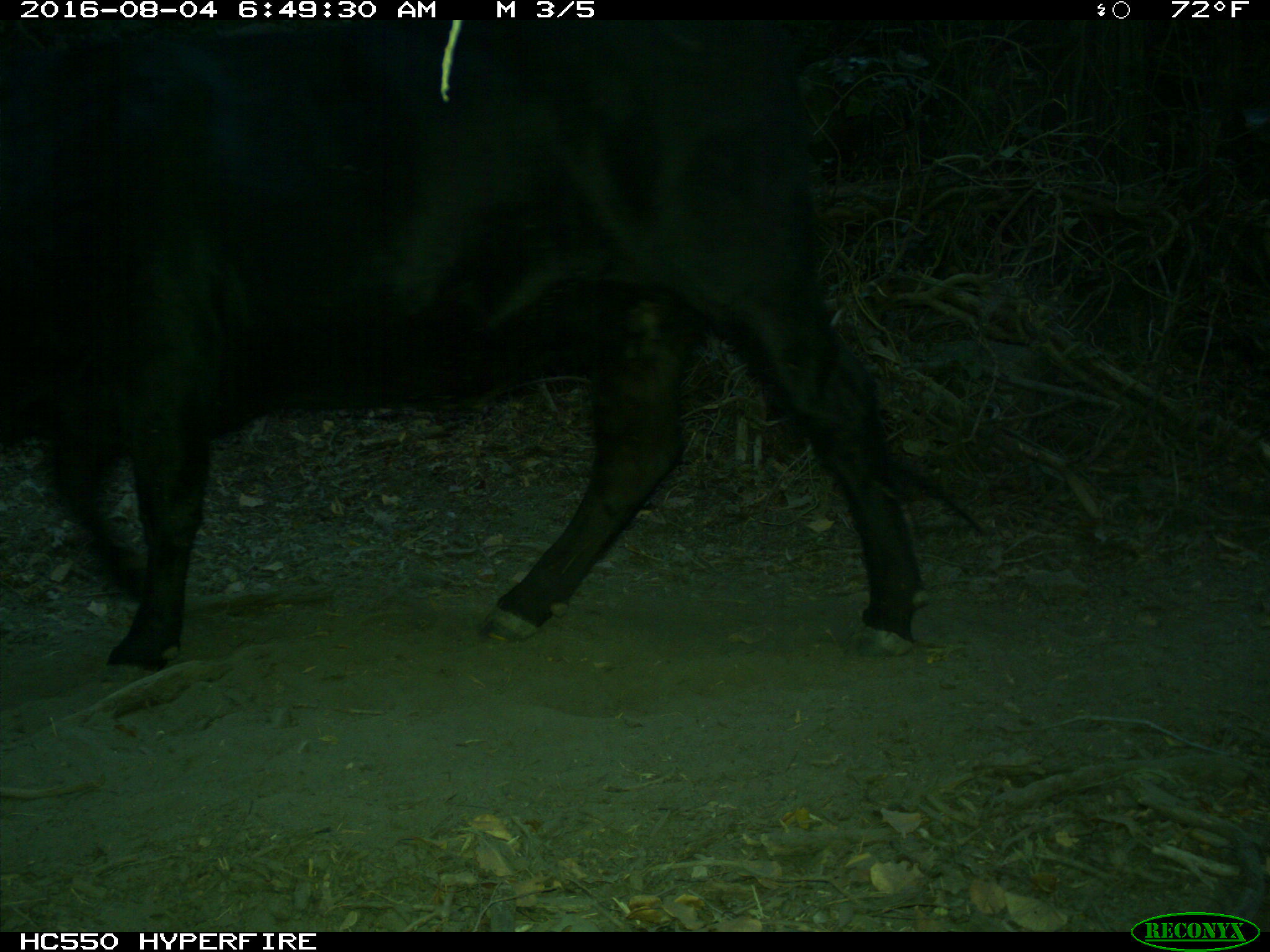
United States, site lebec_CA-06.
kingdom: Animalia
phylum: Chordata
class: Mammalia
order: Artiodactyla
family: Bovidae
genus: Bos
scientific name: Bos taurus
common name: domestic cow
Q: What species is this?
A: Bos taurus (domestic cow).